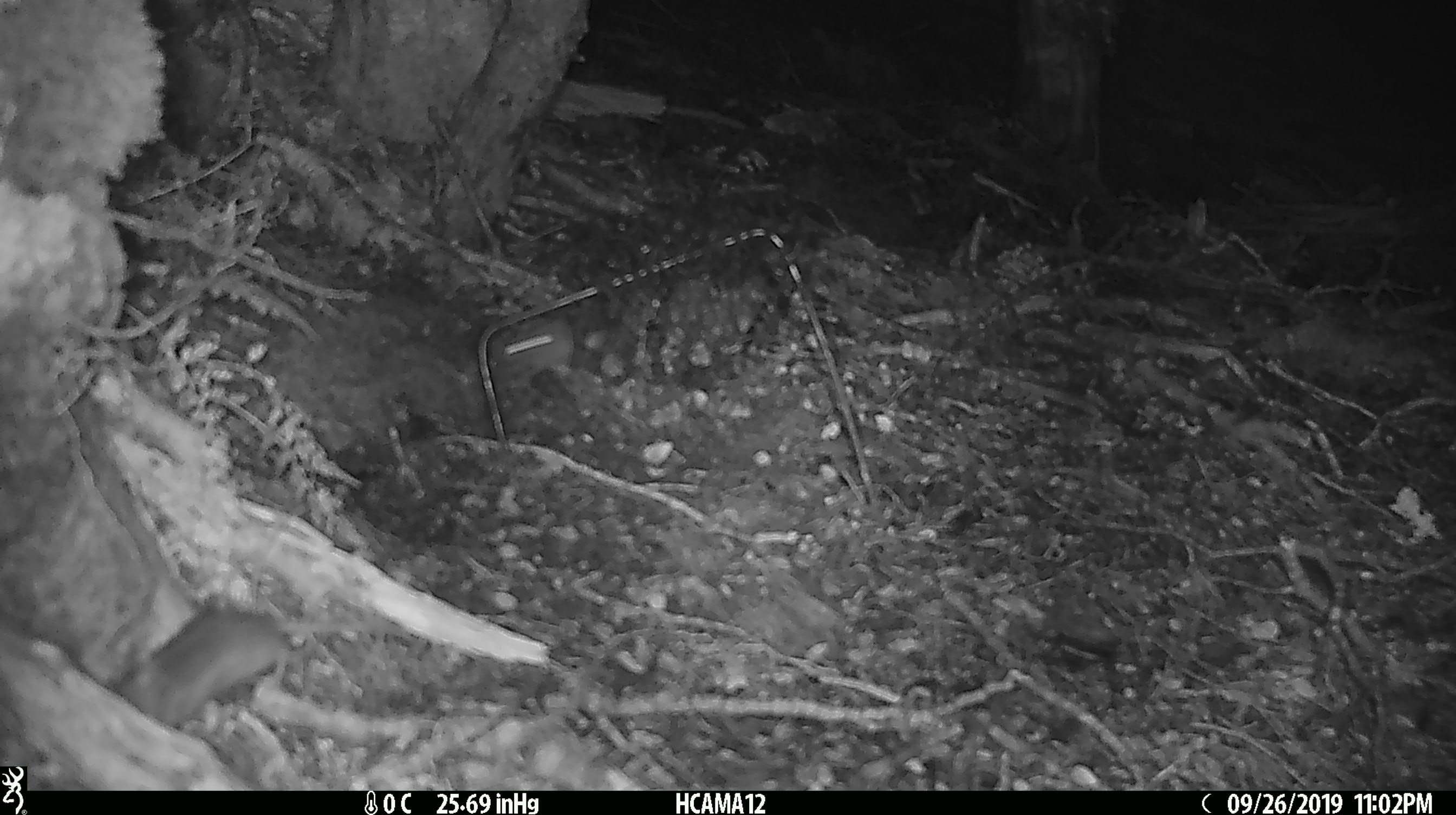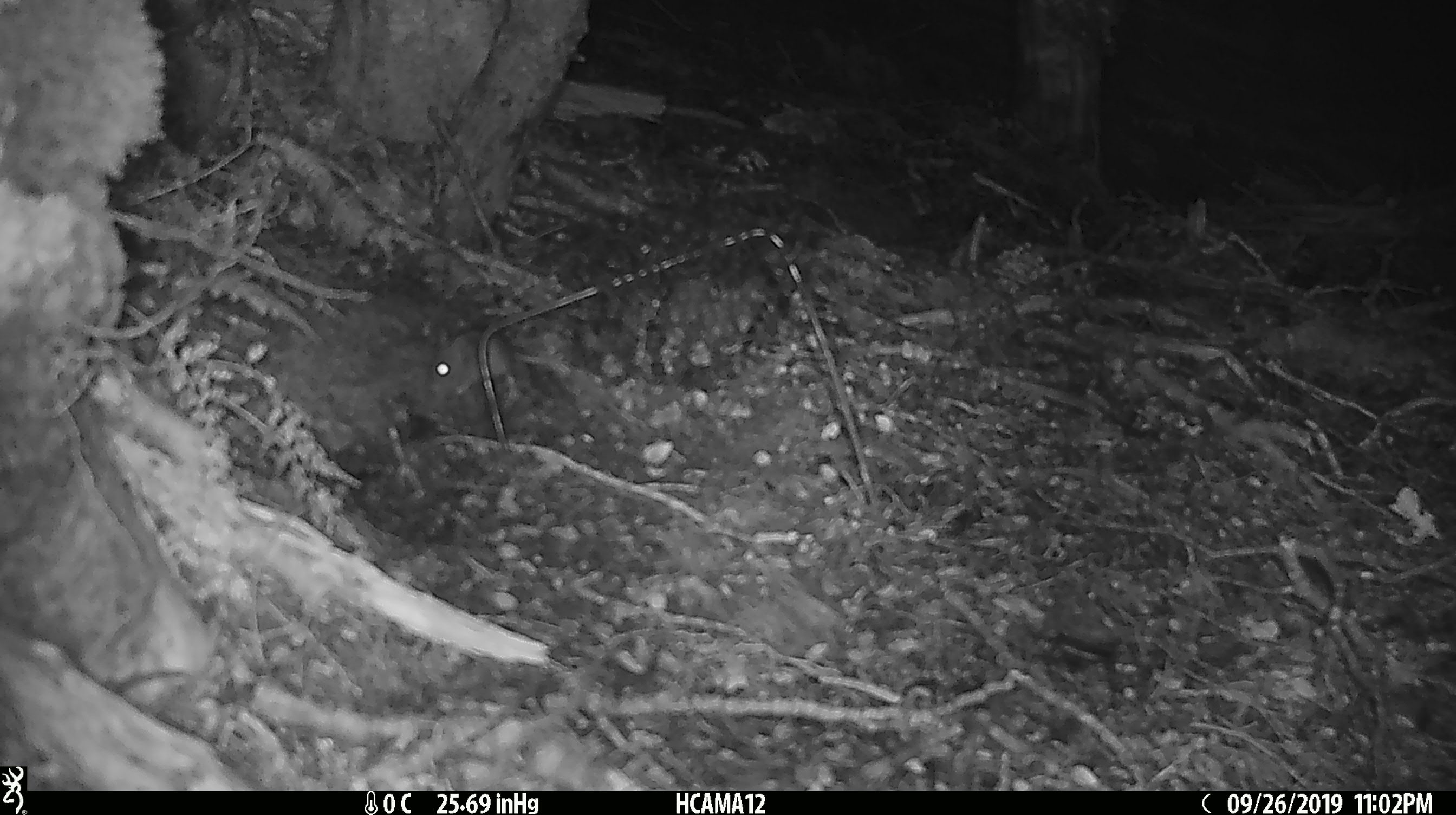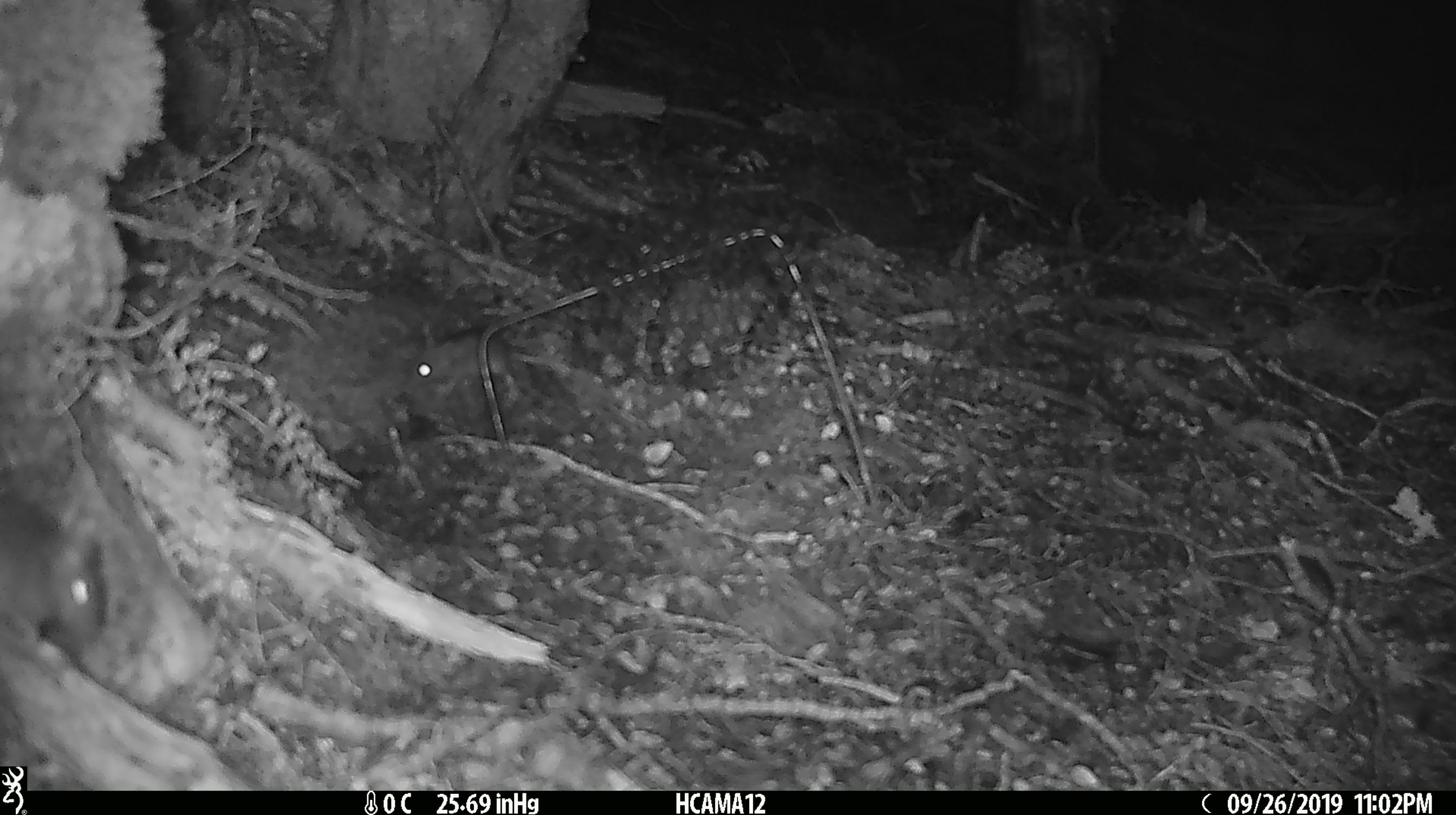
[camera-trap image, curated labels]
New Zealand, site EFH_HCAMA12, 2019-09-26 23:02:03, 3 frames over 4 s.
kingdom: Animalia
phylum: Chordata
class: Mammalia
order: Rodentia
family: Muridae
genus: Rattus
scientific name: Rattus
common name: rat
Rat (Rattus).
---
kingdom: Animalia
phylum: Chordata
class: Mammalia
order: Rodentia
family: Muridae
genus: Mus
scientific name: Mus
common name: mouse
Mouse (Mus).